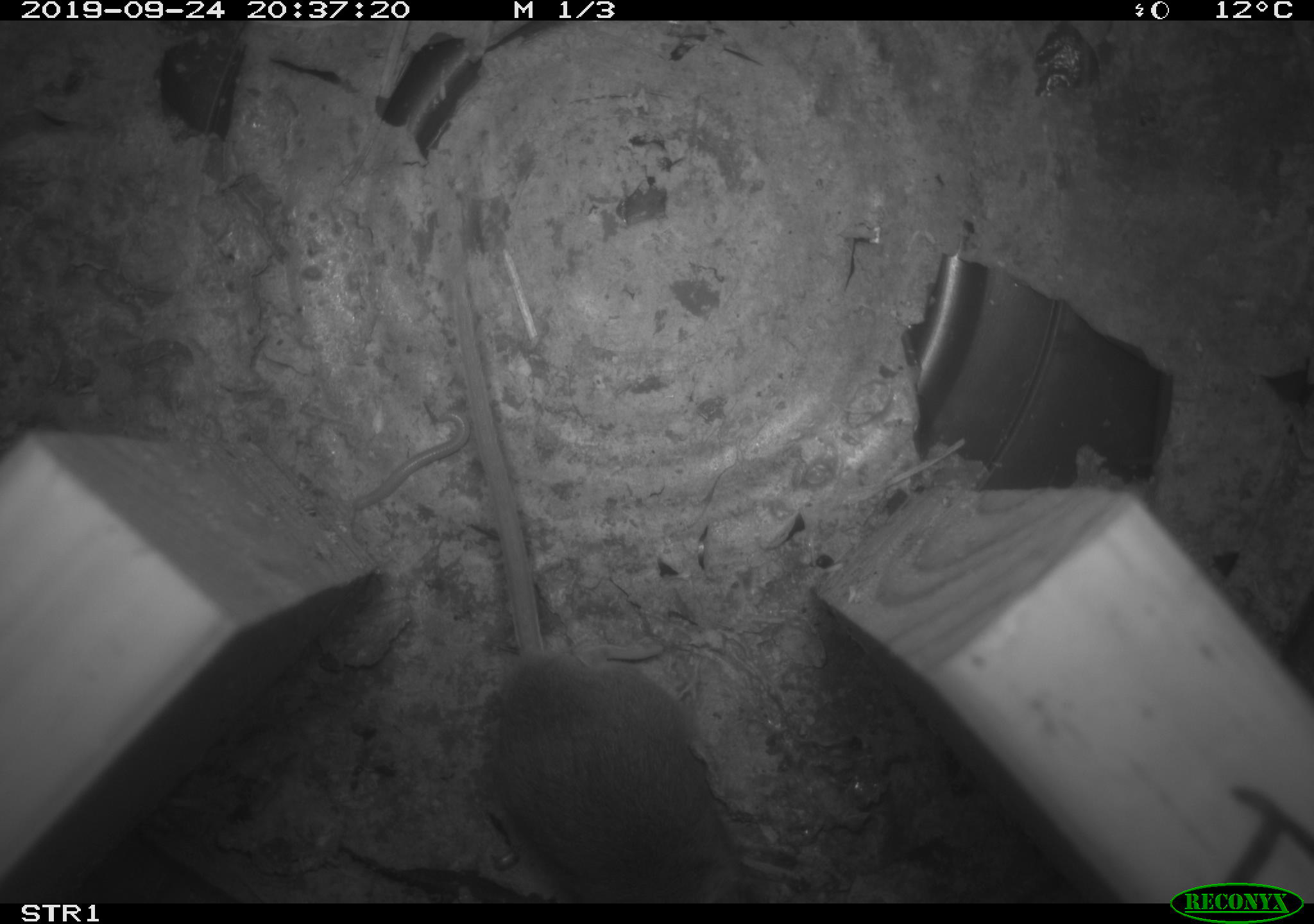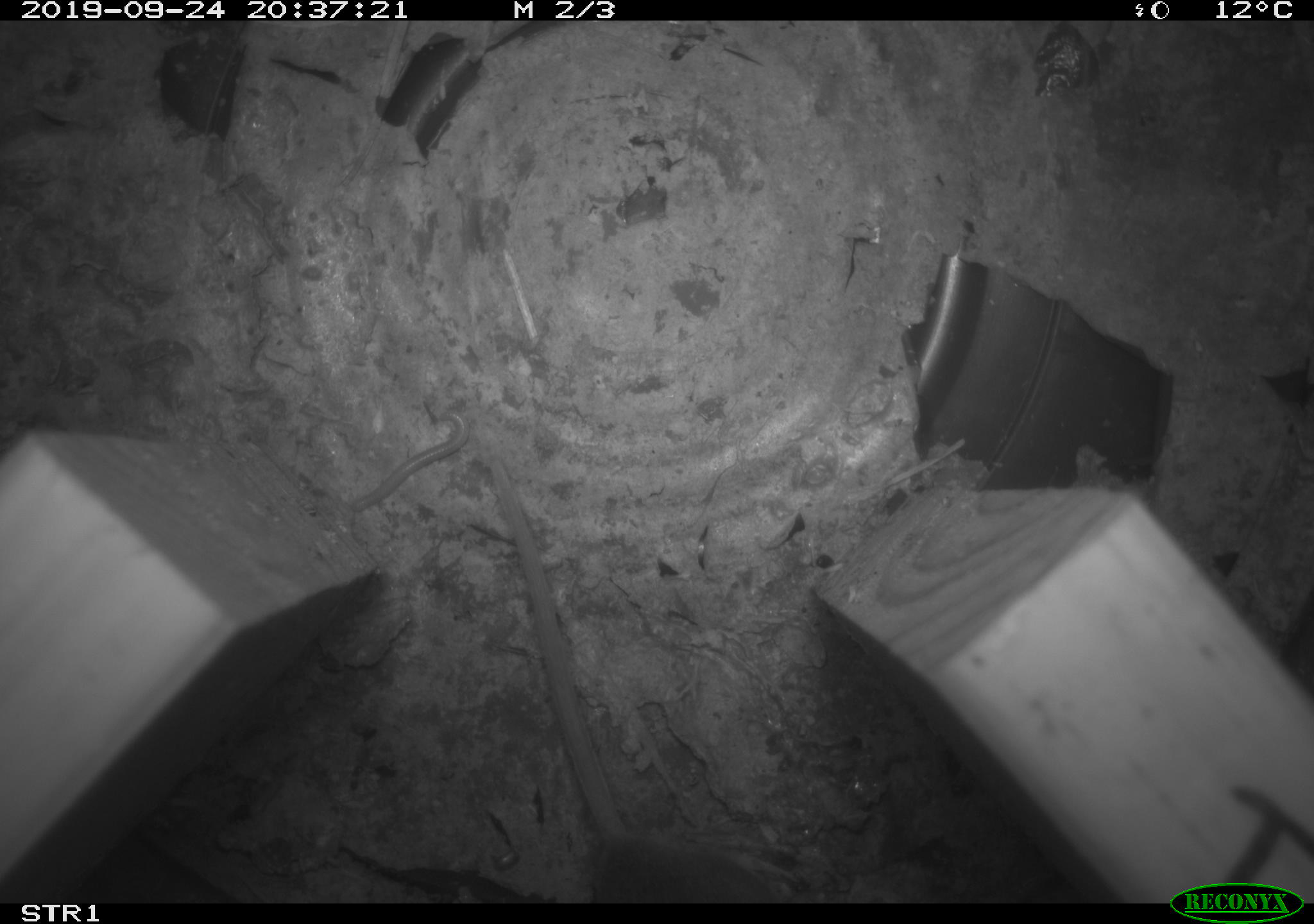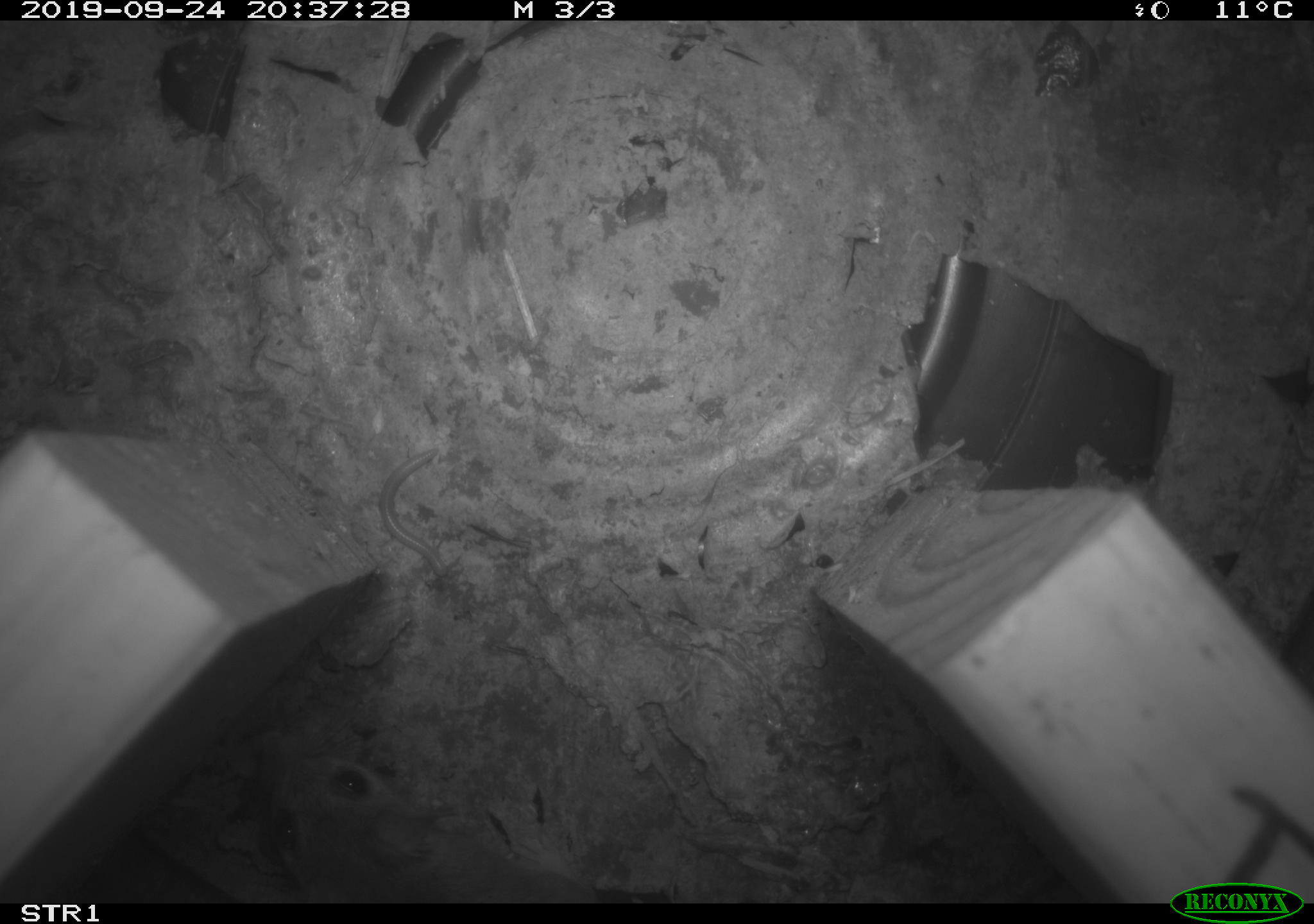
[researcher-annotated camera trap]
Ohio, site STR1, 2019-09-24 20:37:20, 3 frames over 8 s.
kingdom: Animalia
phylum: Chordata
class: Mammalia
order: Rodentia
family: Cricetidae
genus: Peromyscus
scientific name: Peromyscus leucopus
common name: white-footed mouse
White-footed mouse (Peromyscus leucopus).